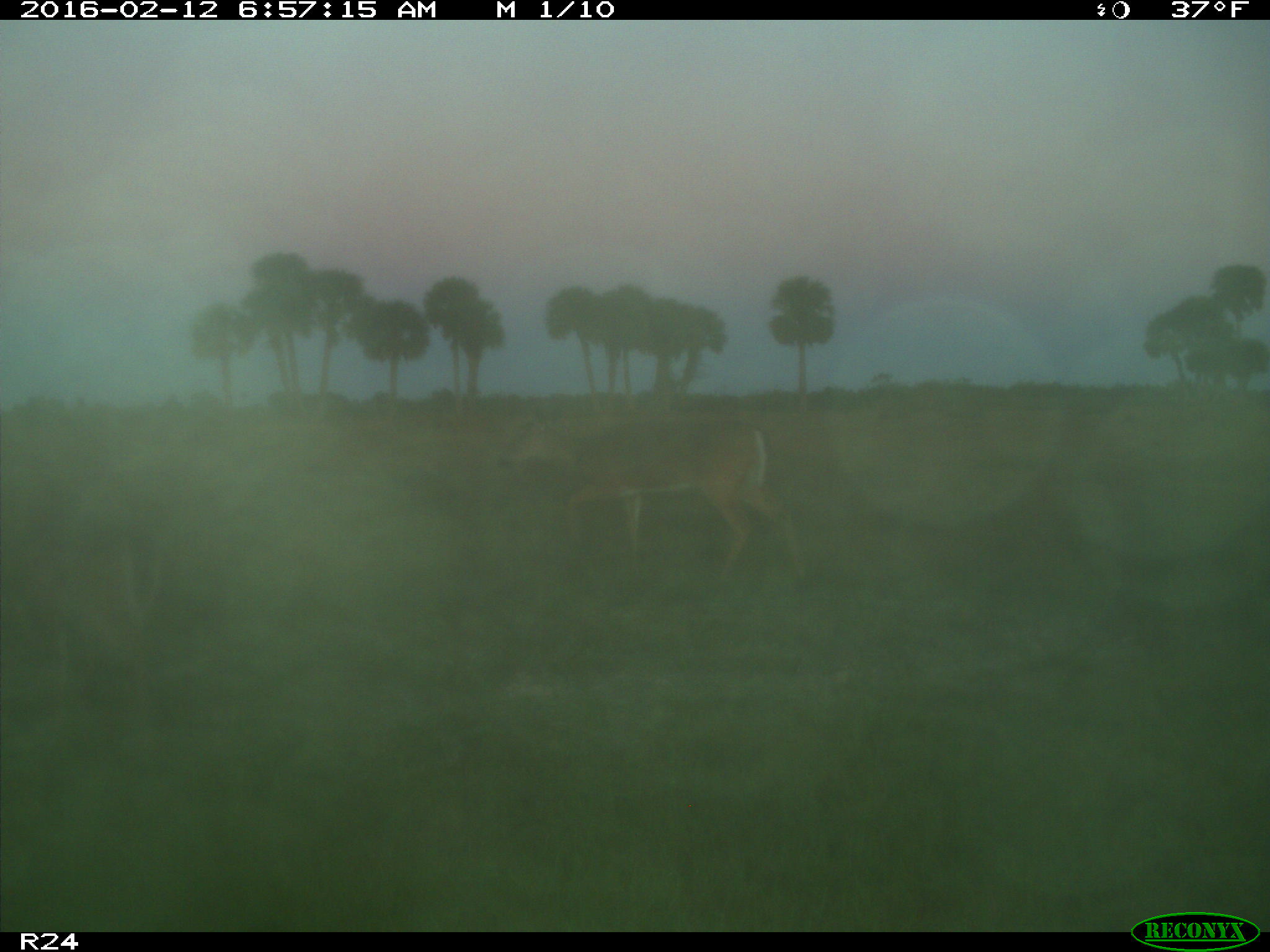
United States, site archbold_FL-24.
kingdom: Animalia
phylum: Chordata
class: Mammalia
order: Artiodactyla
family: Cervidae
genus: Odocoileus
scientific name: Odocoileus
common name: deer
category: unidentified deer